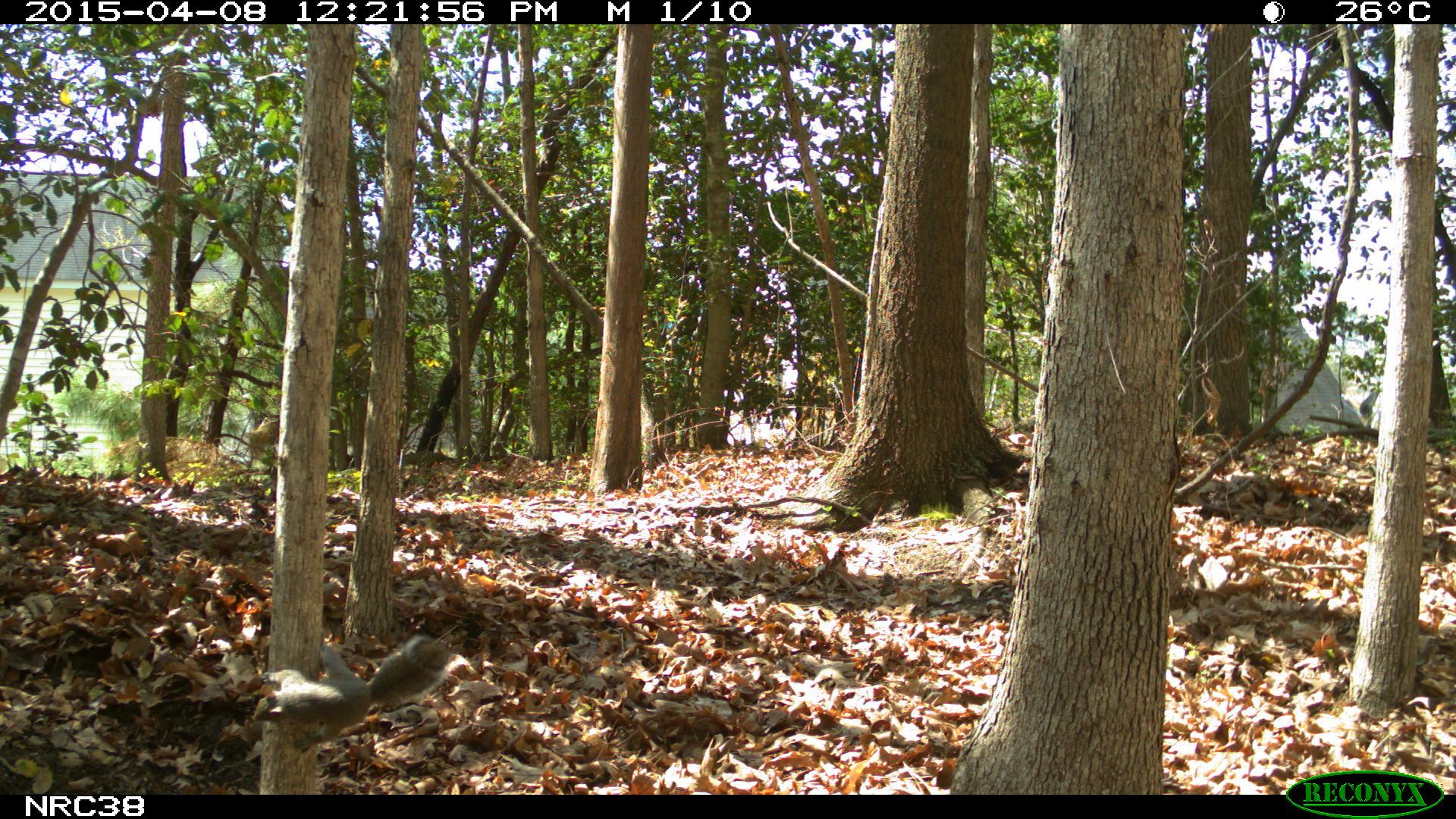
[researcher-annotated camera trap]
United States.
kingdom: Animalia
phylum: Chordata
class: Mammalia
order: Rodentia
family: Sciuridae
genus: Sciurus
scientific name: Sciurus carolinensis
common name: eastern gray squirrel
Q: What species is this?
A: Eastern Gray Squirrel (Sciurus carolinensis).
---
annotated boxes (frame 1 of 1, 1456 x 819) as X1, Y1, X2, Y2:
Eastern Gray Squirrel: 258, 623, 455, 749